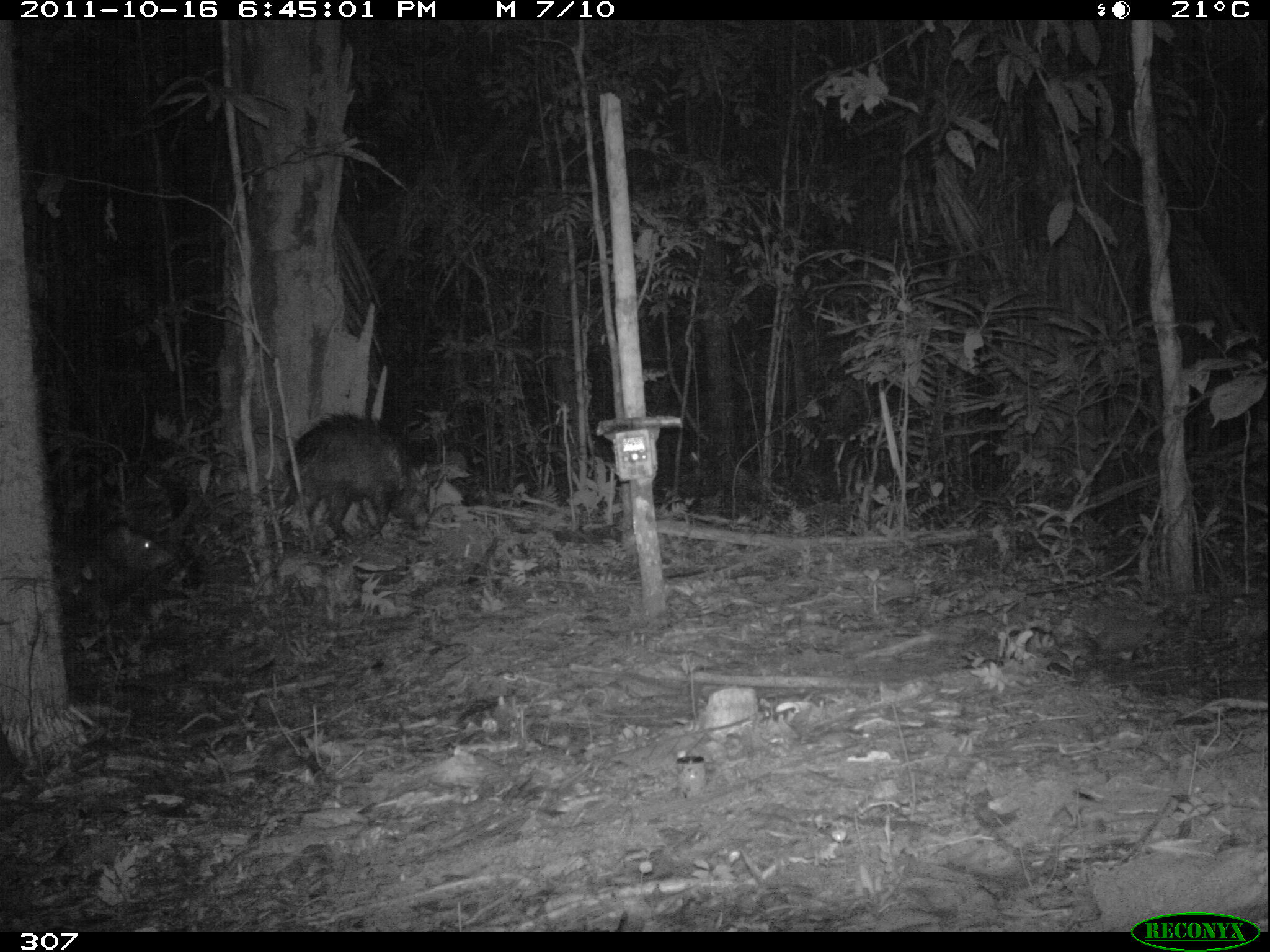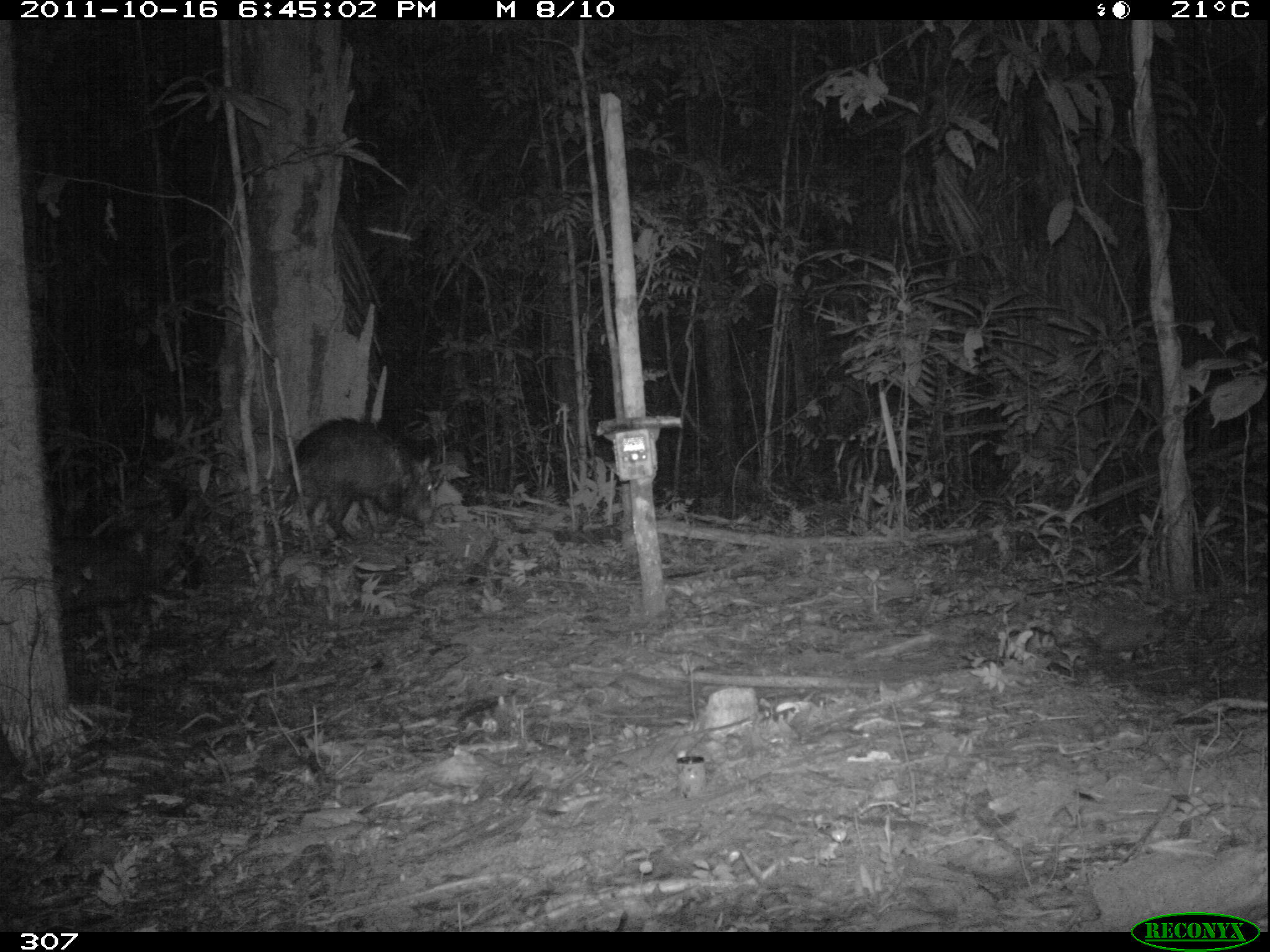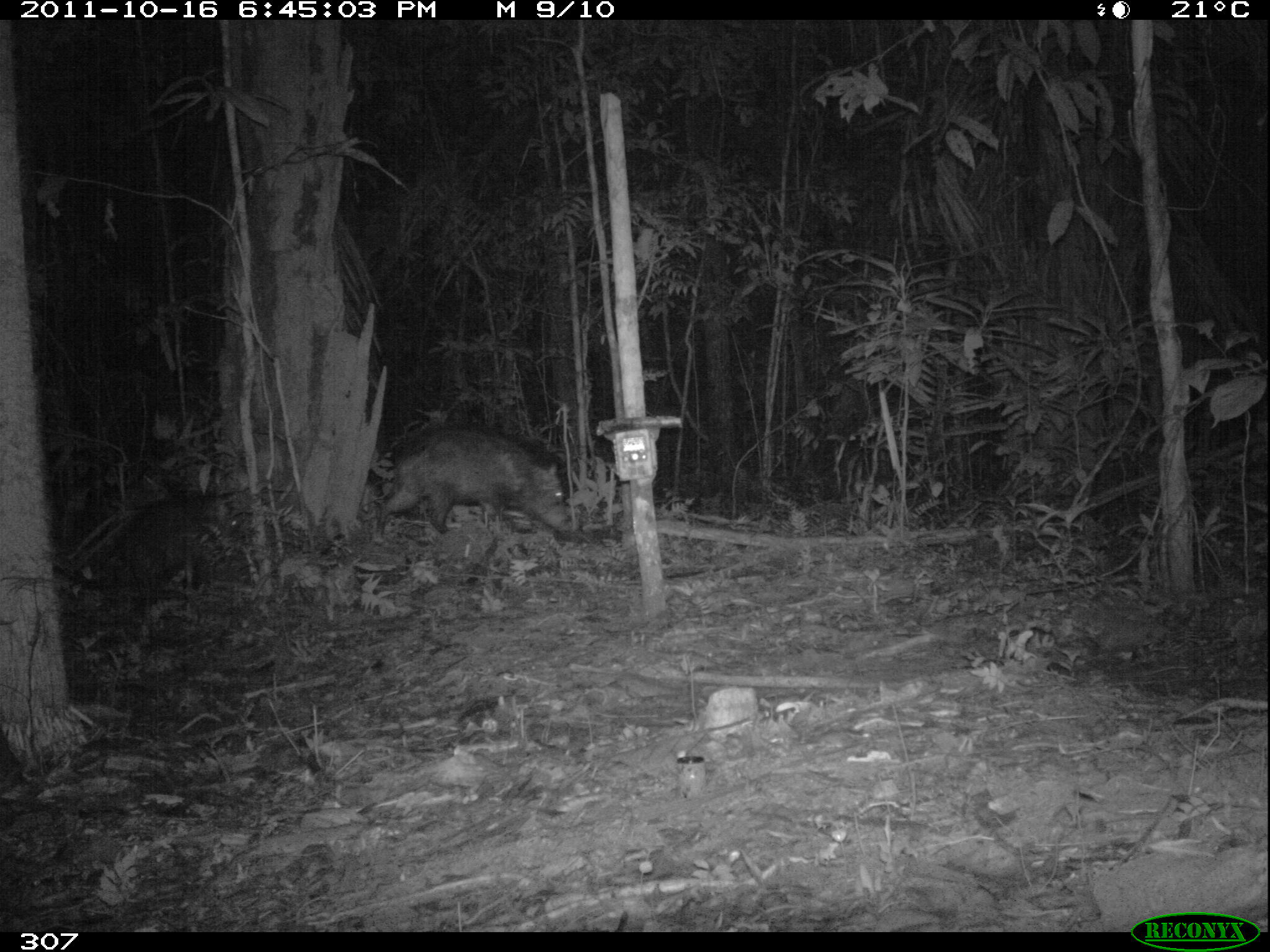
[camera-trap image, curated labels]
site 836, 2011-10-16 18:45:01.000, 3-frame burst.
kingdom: Animalia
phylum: Chordata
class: Mammalia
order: Artiodactyla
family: Tayassuidae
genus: Tayassu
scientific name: Tayassu pecari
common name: white-lipped peccary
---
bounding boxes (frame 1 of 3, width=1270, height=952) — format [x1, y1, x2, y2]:
tayassu pecari: [279, 413, 430, 550]; [48, 518, 178, 619]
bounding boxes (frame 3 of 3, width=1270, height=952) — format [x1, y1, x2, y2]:
tayassu pecari: [372, 423, 575, 545]; [96, 495, 241, 618]; [46, 565, 112, 619]